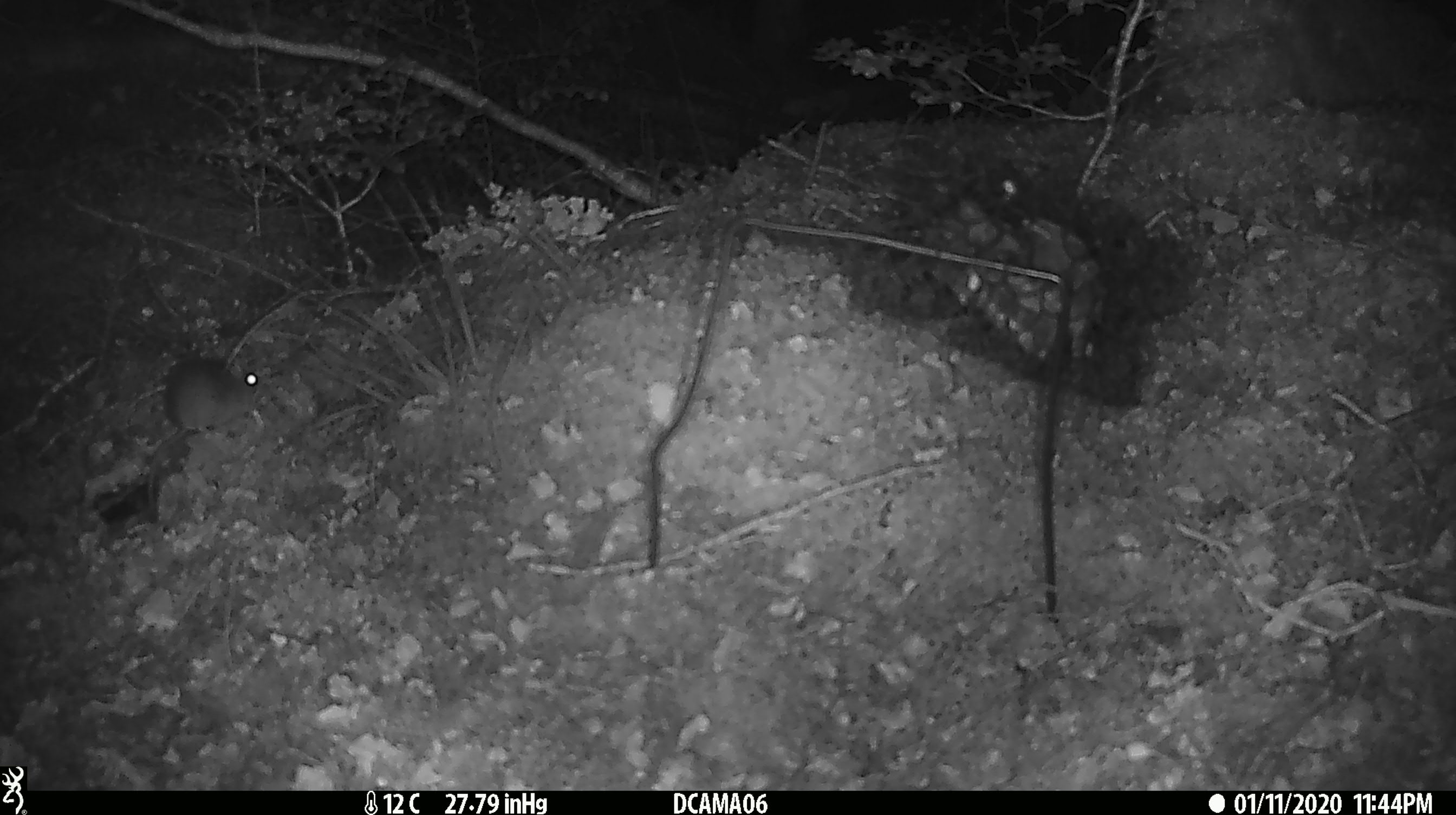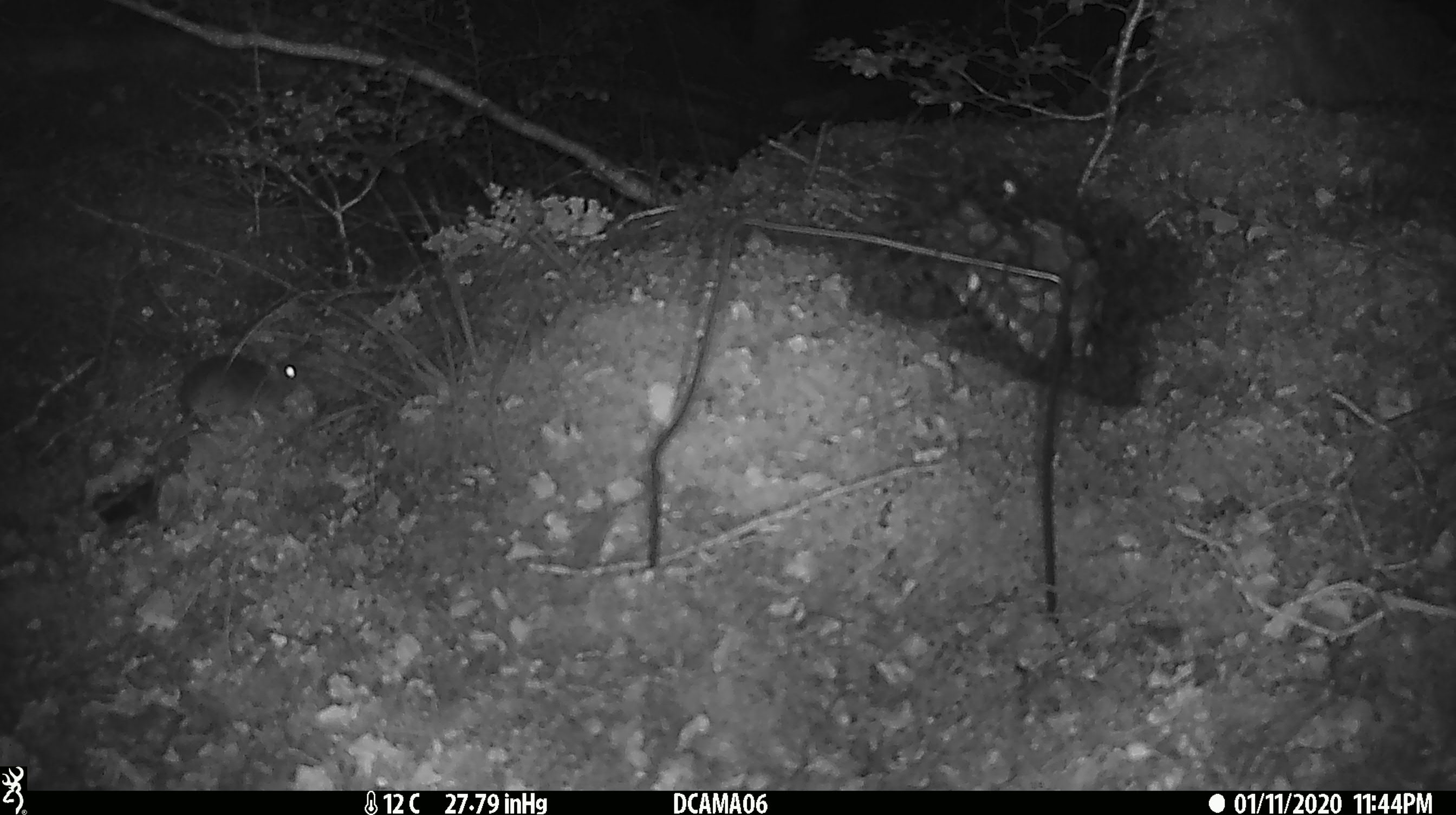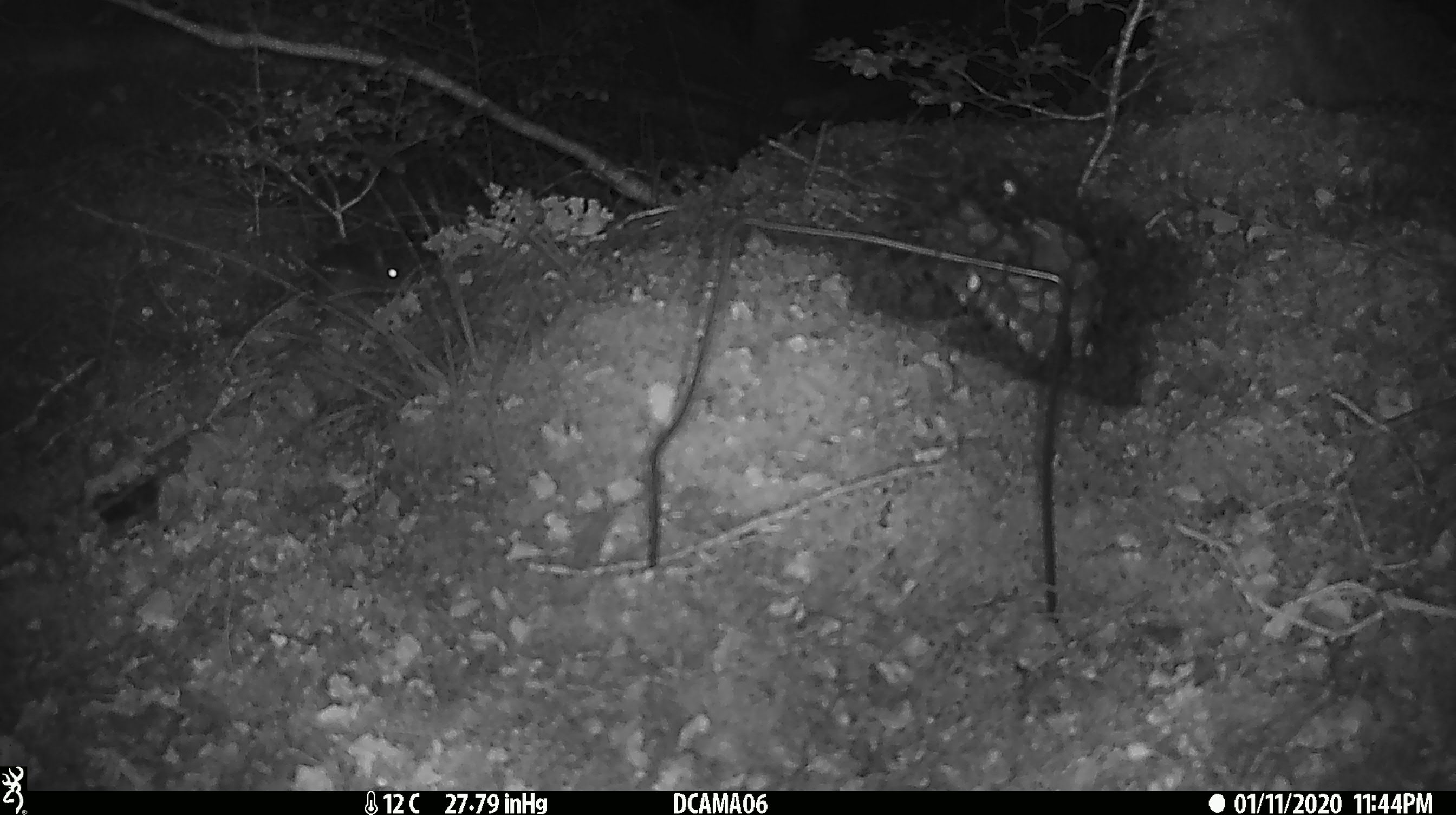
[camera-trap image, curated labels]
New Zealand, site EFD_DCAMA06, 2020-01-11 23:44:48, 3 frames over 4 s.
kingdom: Animalia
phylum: Chordata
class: Mammalia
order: Rodentia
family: Muridae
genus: Mus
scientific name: Mus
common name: mouse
Mouse (Mus).